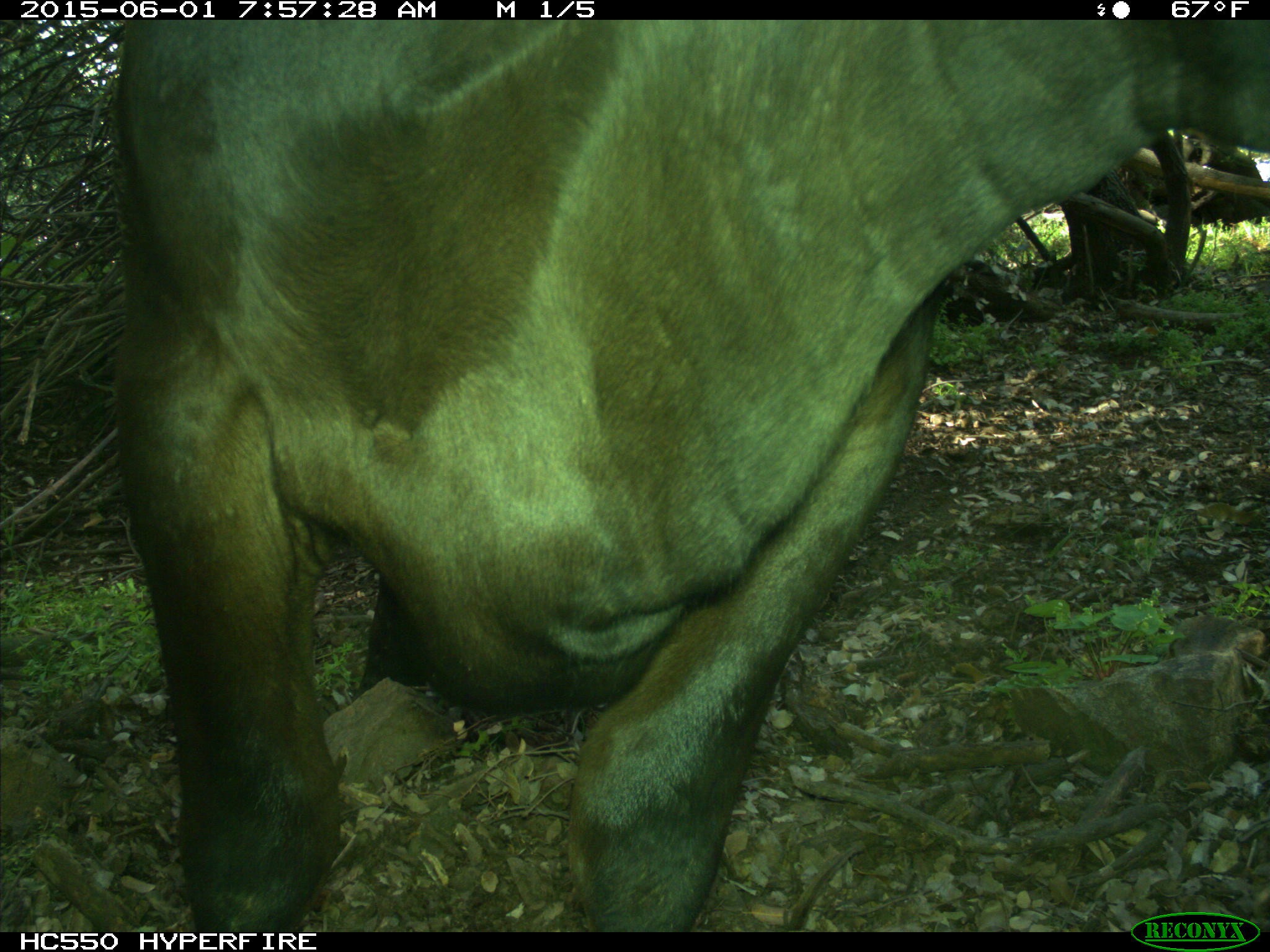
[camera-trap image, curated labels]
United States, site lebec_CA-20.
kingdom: Animalia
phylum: Chordata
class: Mammalia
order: Artiodactyla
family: Bovidae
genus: Bos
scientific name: Bos taurus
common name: domestic cow